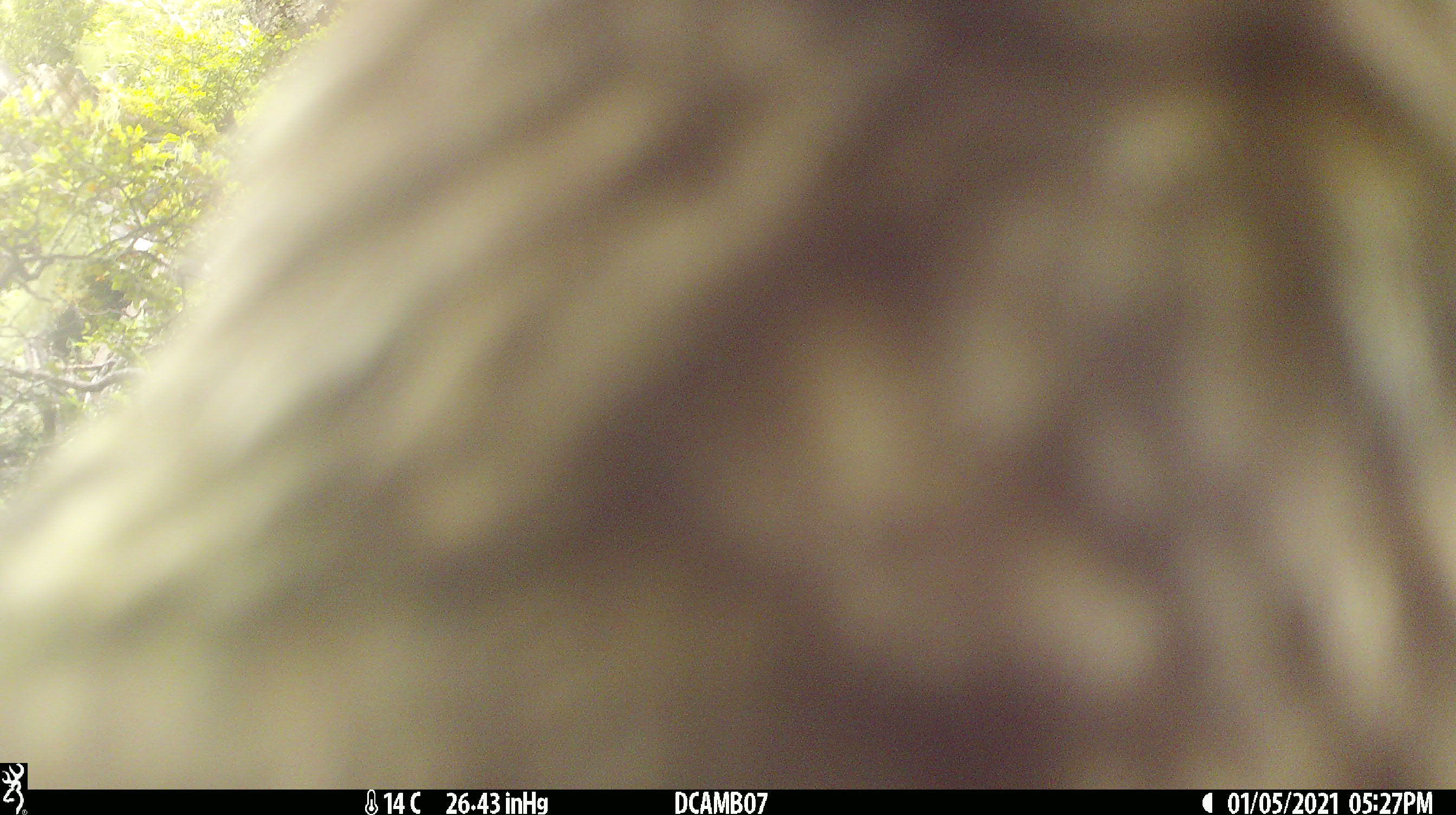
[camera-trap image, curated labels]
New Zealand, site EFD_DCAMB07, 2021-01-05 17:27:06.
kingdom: Animalia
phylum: Chordata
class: Aves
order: Psittaciformes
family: Strigopidae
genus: Nestor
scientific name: Nestor notabilis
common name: kea